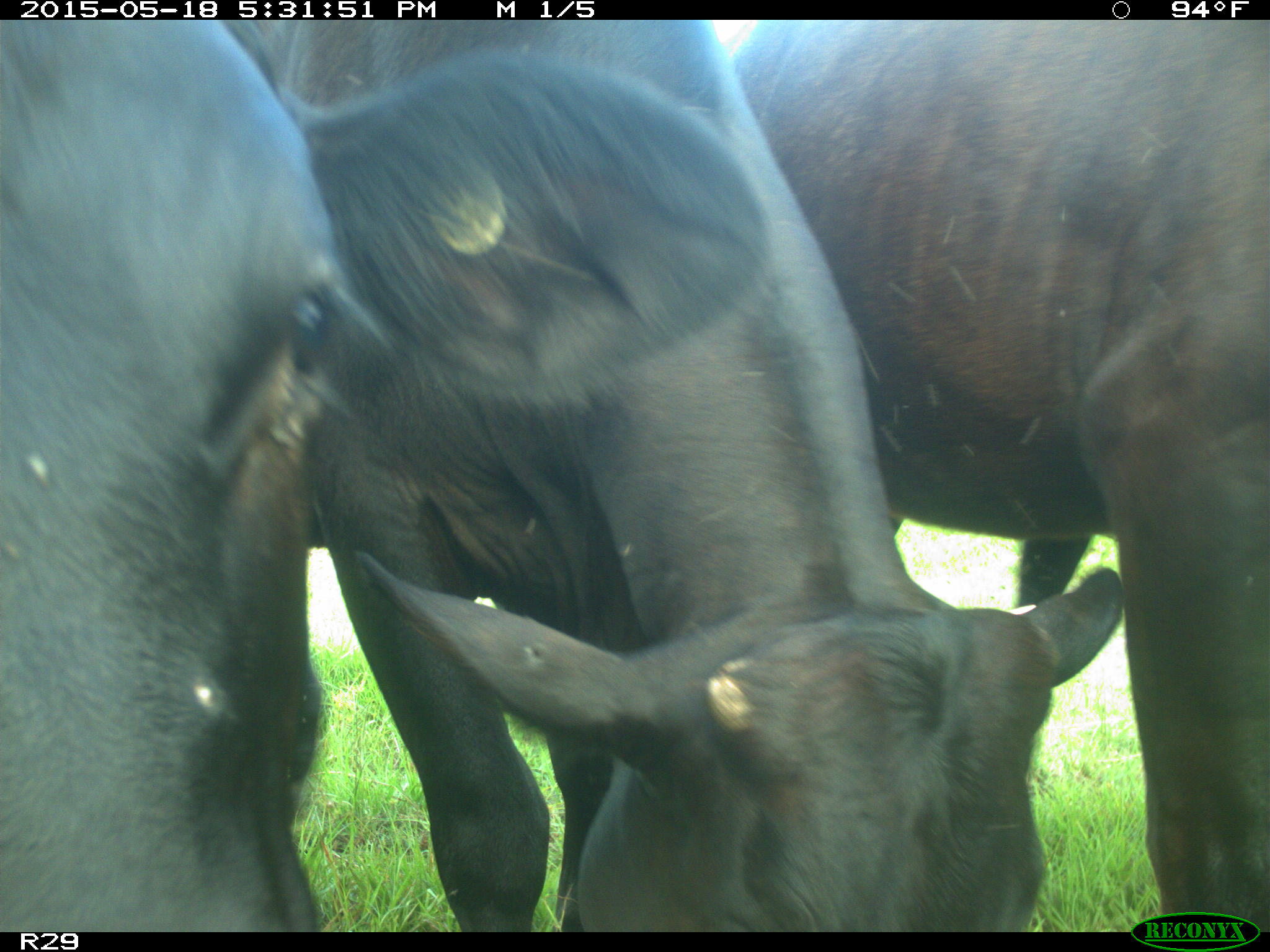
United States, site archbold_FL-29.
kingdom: Animalia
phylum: Chordata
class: Mammalia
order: Artiodactyla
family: Bovidae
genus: Bos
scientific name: Bos taurus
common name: domestic cow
Bos taurus (domestic cow).